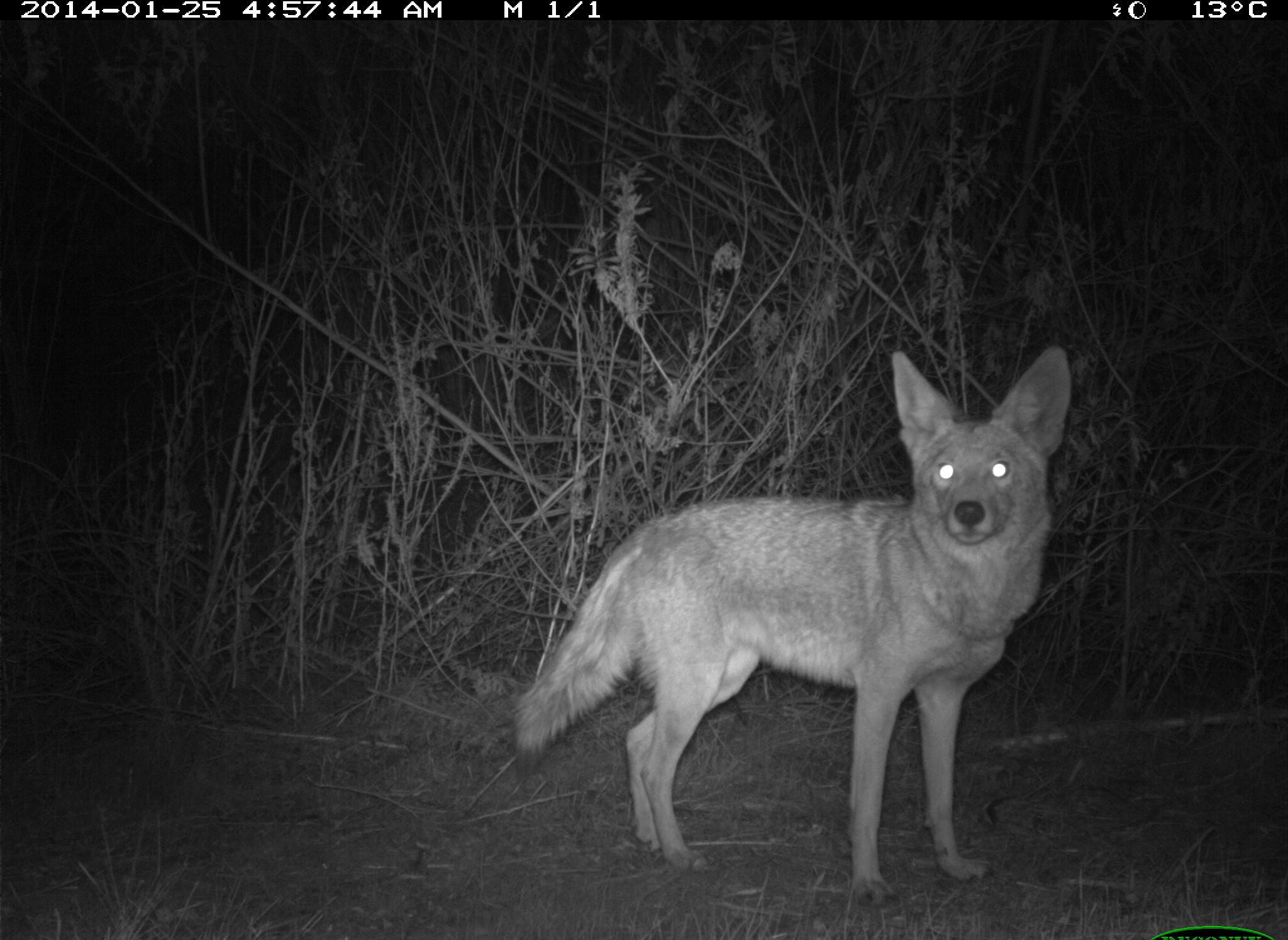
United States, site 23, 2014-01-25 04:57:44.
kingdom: Animalia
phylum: Chordata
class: Mammalia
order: Carnivora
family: Canidae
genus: Canis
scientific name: Canis latrans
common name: coyote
Coyote (Canis latrans).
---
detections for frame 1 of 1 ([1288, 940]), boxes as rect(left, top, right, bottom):
coyote: rect(514, 344, 1074, 912)